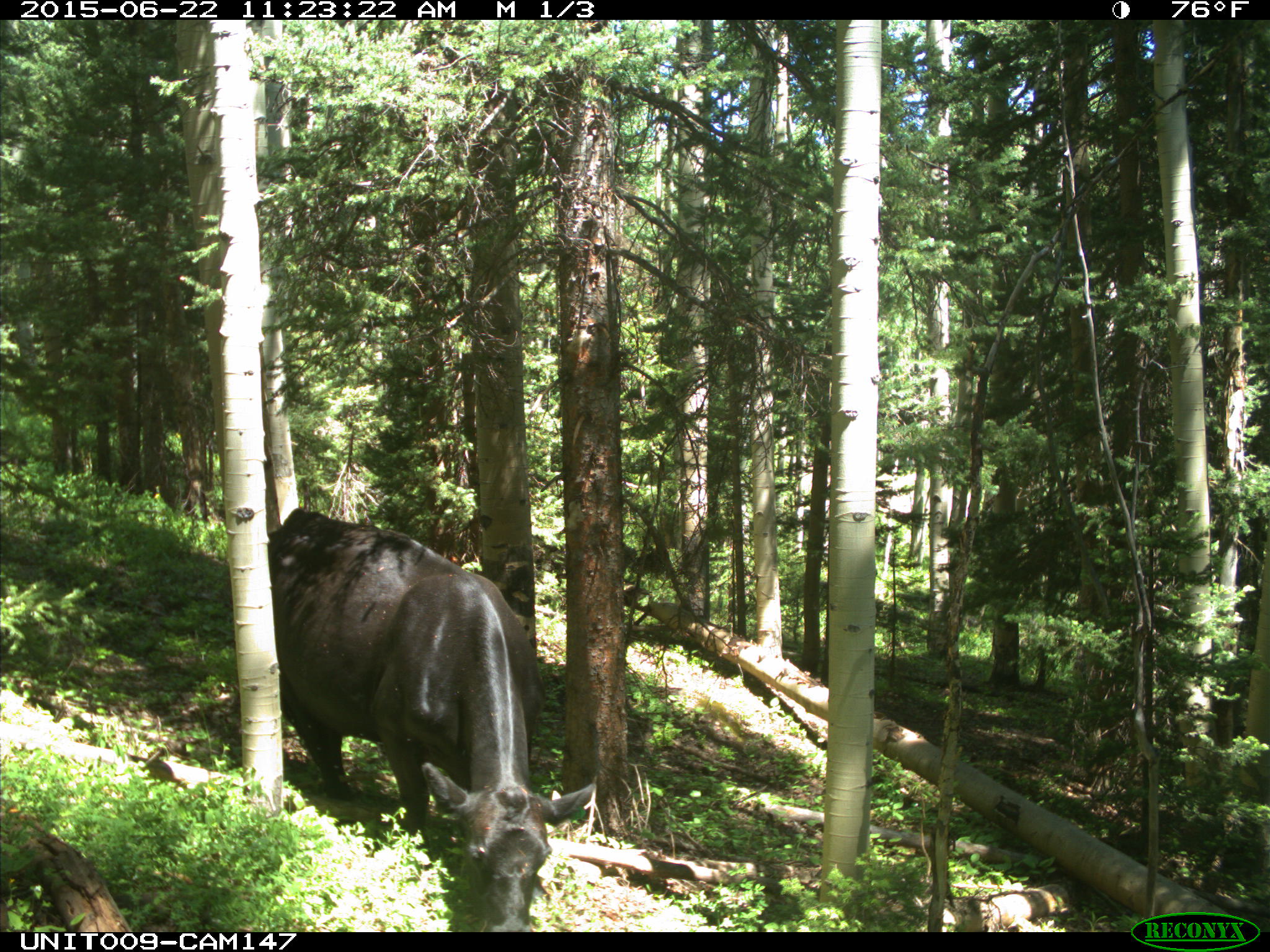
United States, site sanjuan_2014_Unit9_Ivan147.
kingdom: Animalia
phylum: Chordata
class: Mammalia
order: Artiodactyla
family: Bovidae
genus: Bos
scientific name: Bos taurus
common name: domestic cow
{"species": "Bos taurus (domestic cow)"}